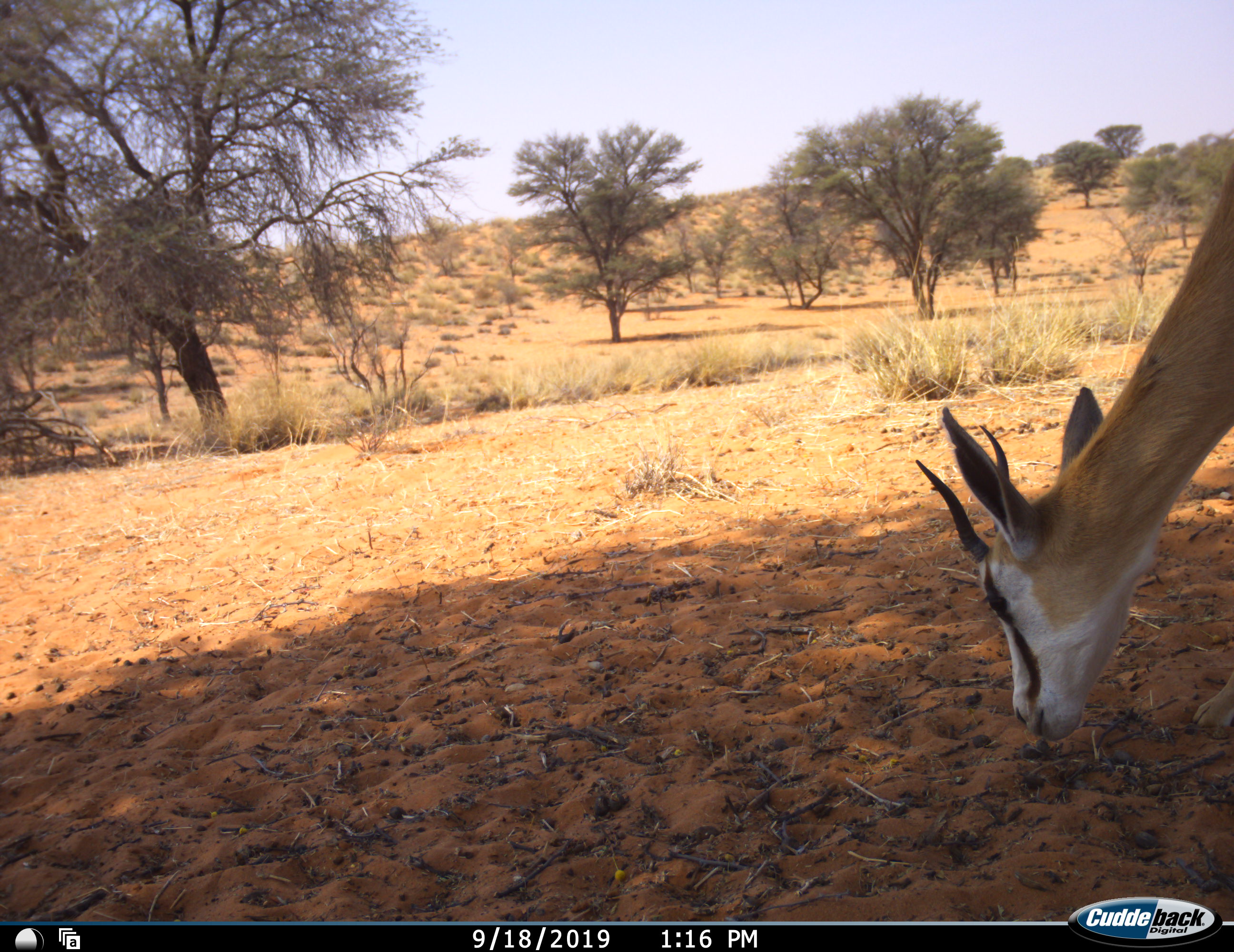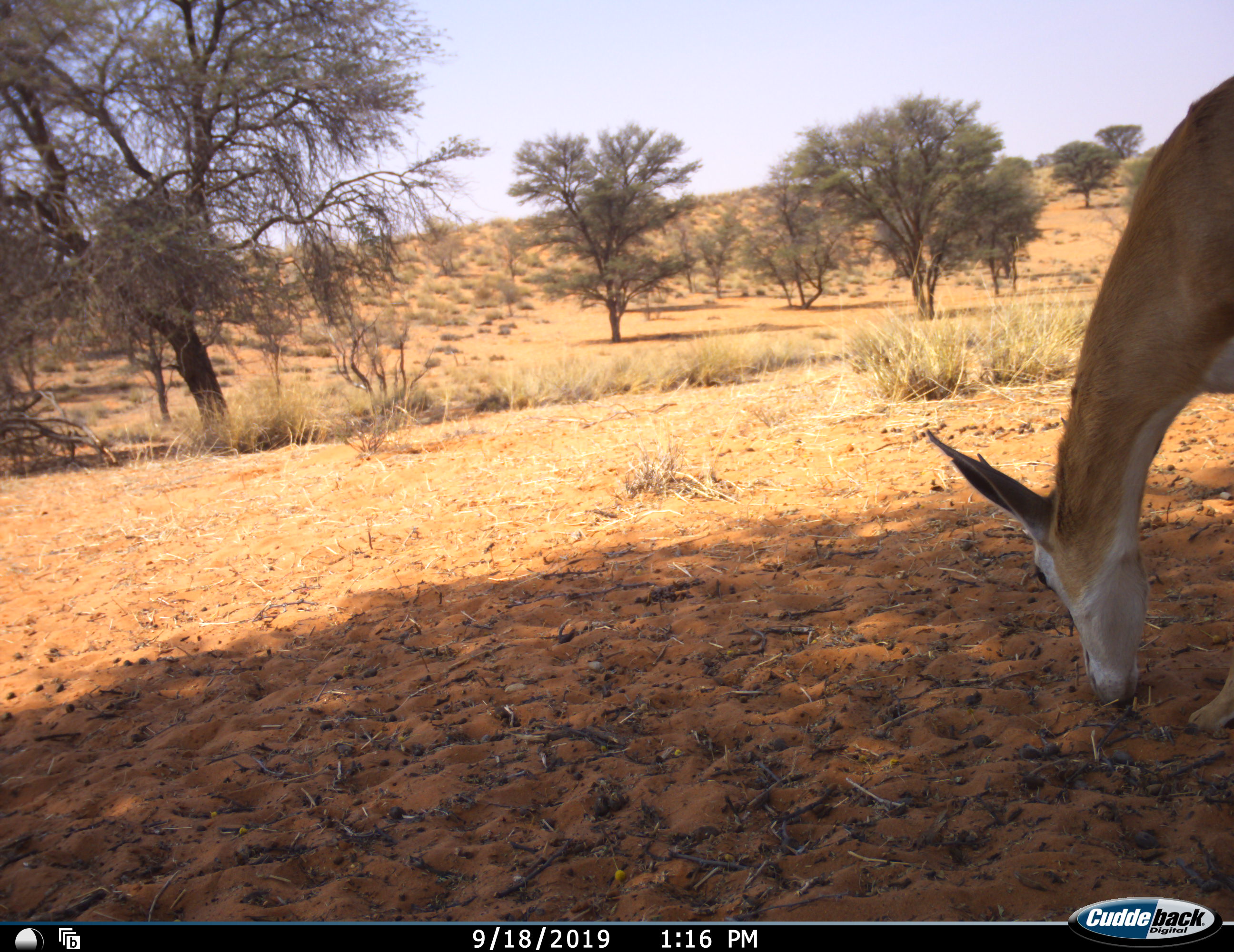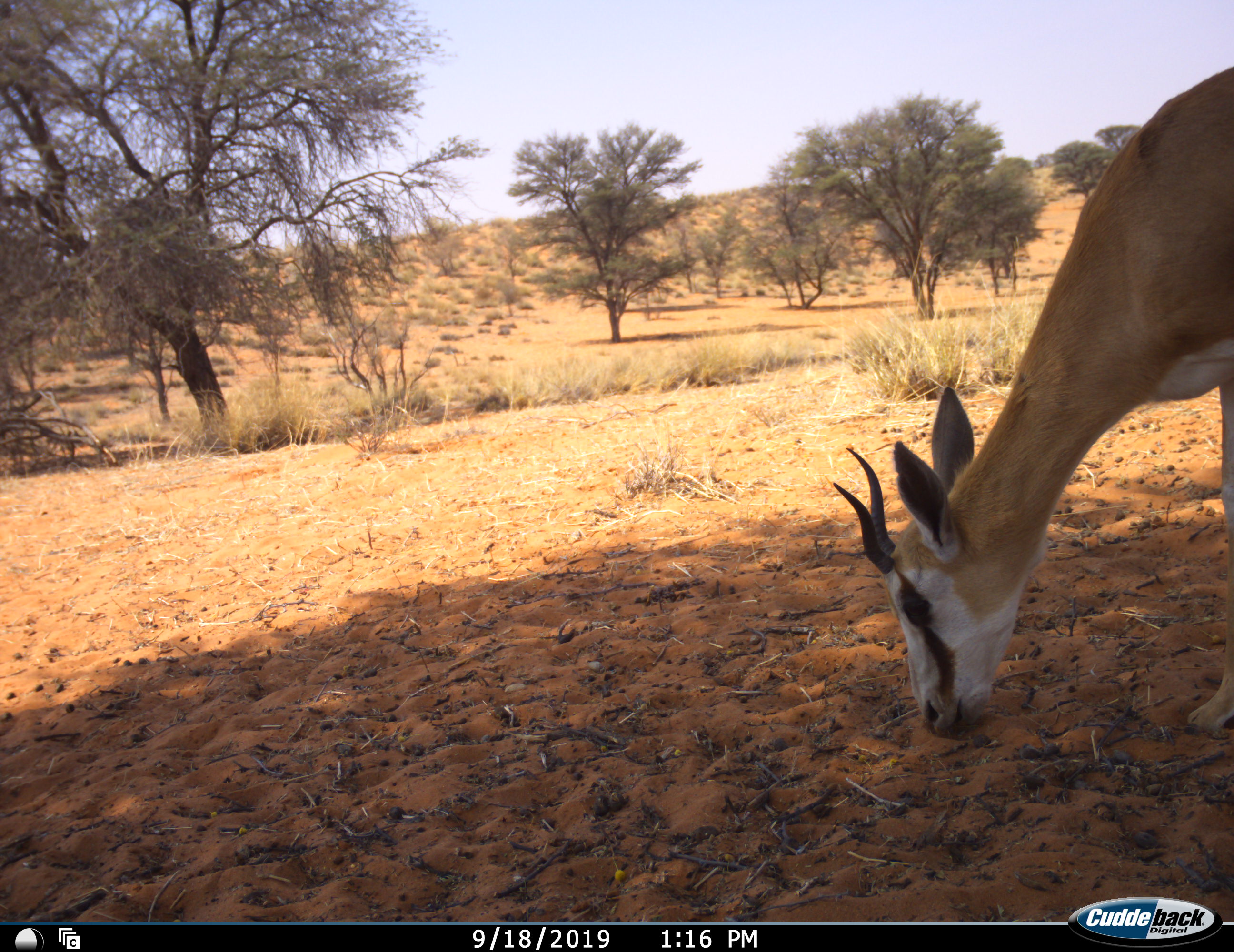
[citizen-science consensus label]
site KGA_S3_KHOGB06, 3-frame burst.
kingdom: Animalia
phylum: Chordata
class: Mammalia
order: Artiodactyla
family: Bovidae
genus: Antidorcas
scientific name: Antidorcas marsupialis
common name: springbok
Springbok (Antidorcas marsupialis), count 1. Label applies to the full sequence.